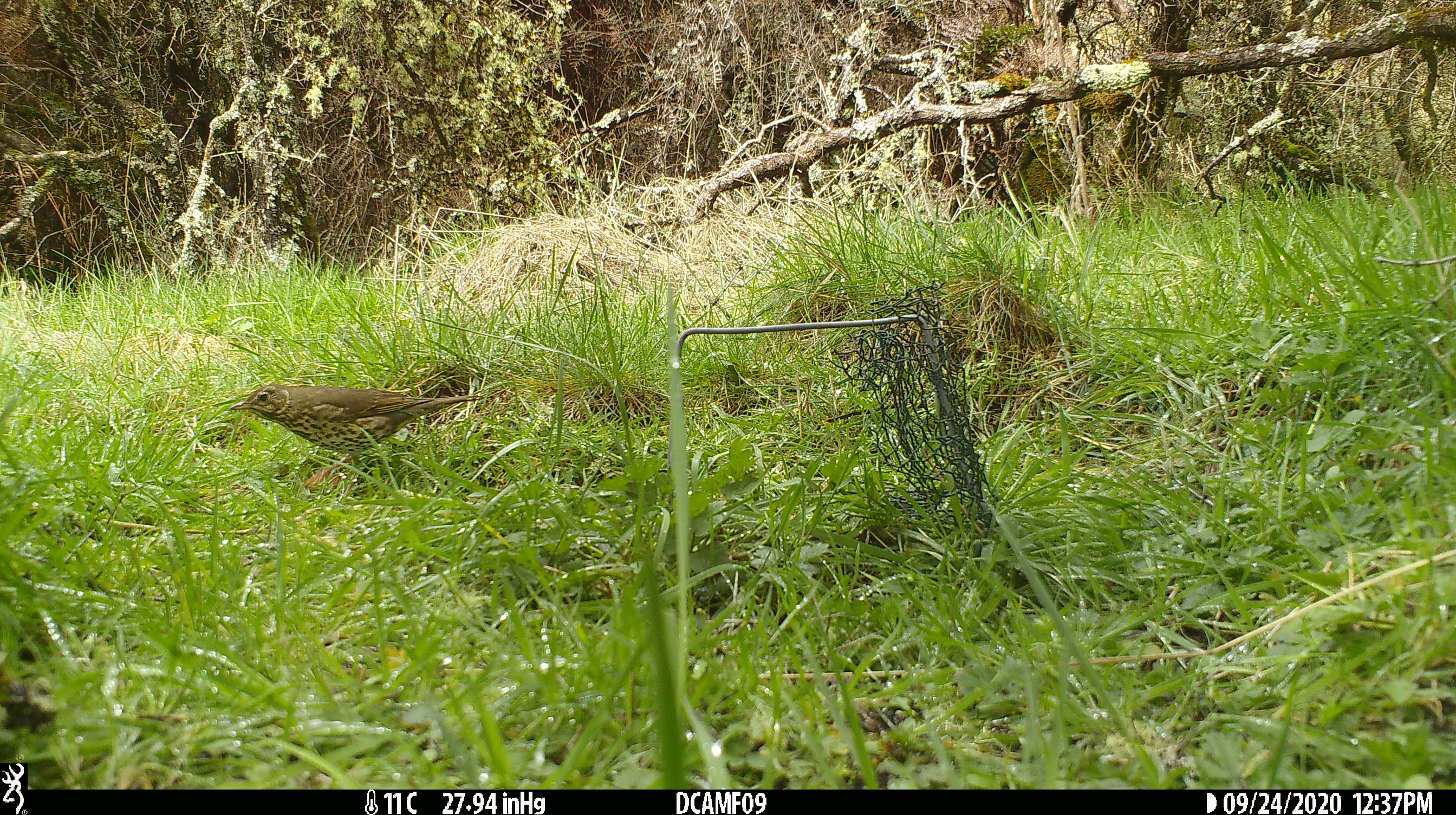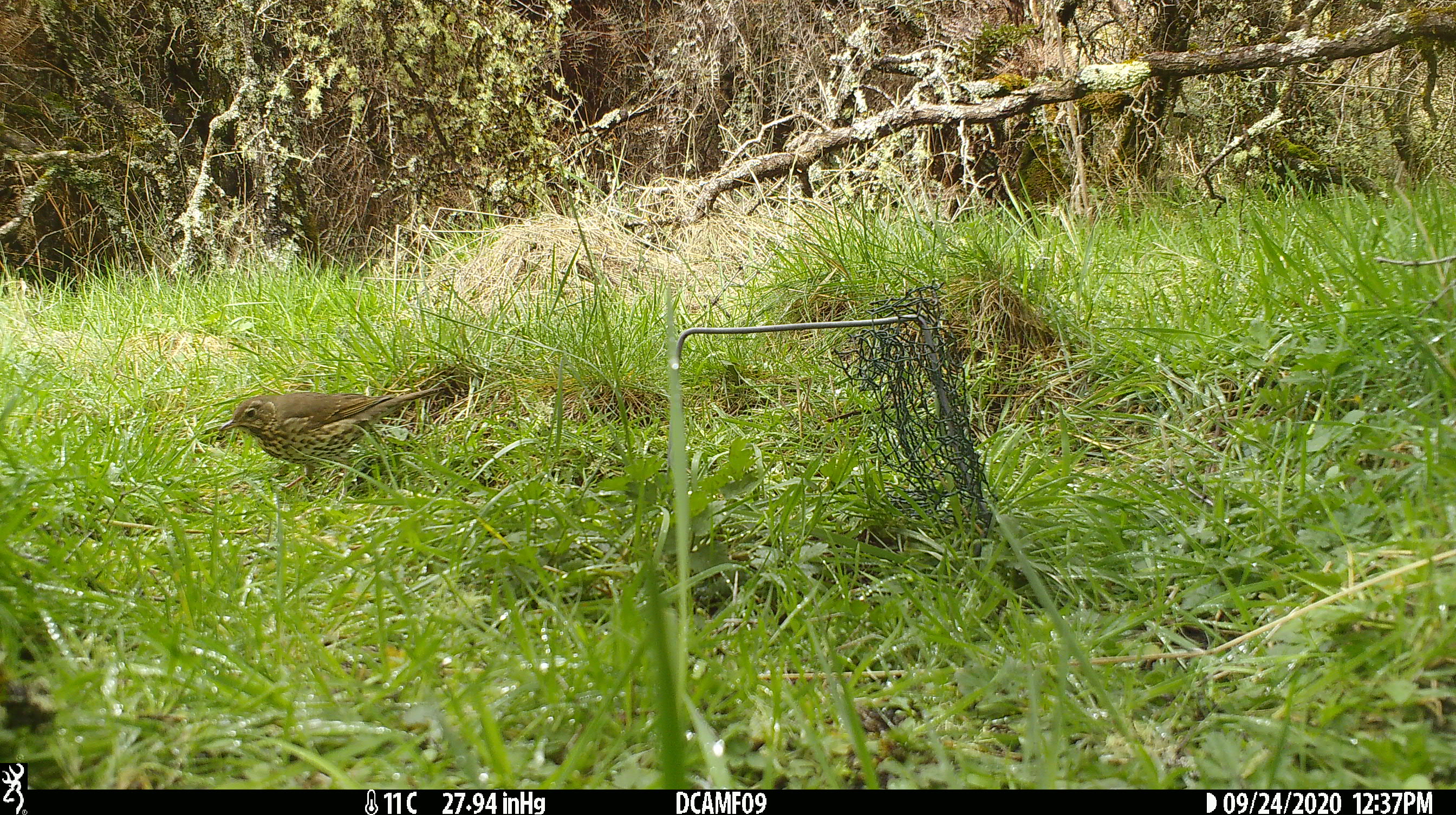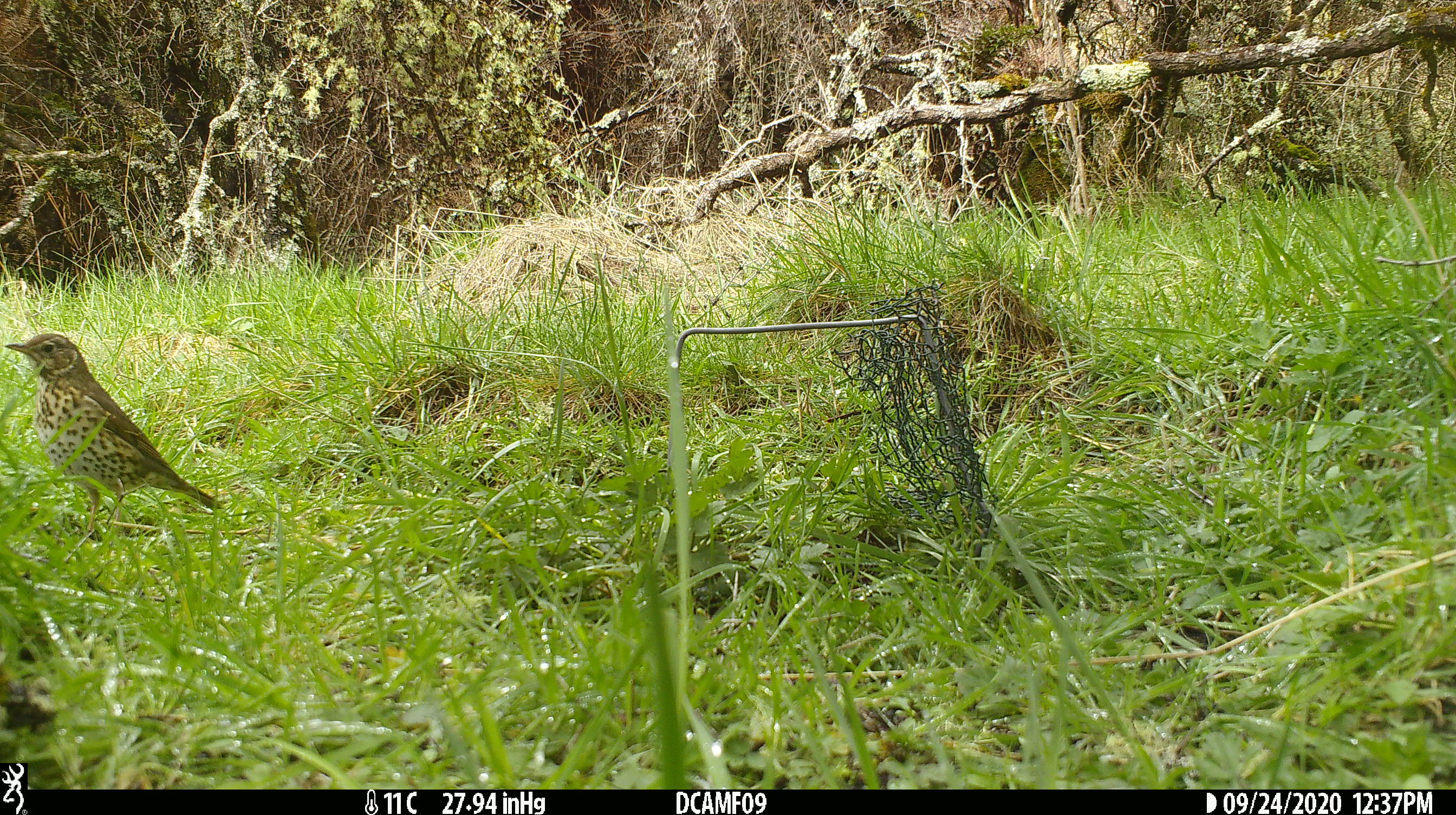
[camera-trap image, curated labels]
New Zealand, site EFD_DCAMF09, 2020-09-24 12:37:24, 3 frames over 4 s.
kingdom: Animalia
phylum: Chordata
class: Aves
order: Passeriformes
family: Turdidae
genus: Turdus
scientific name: Turdus philomelos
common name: song thrush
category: thrush